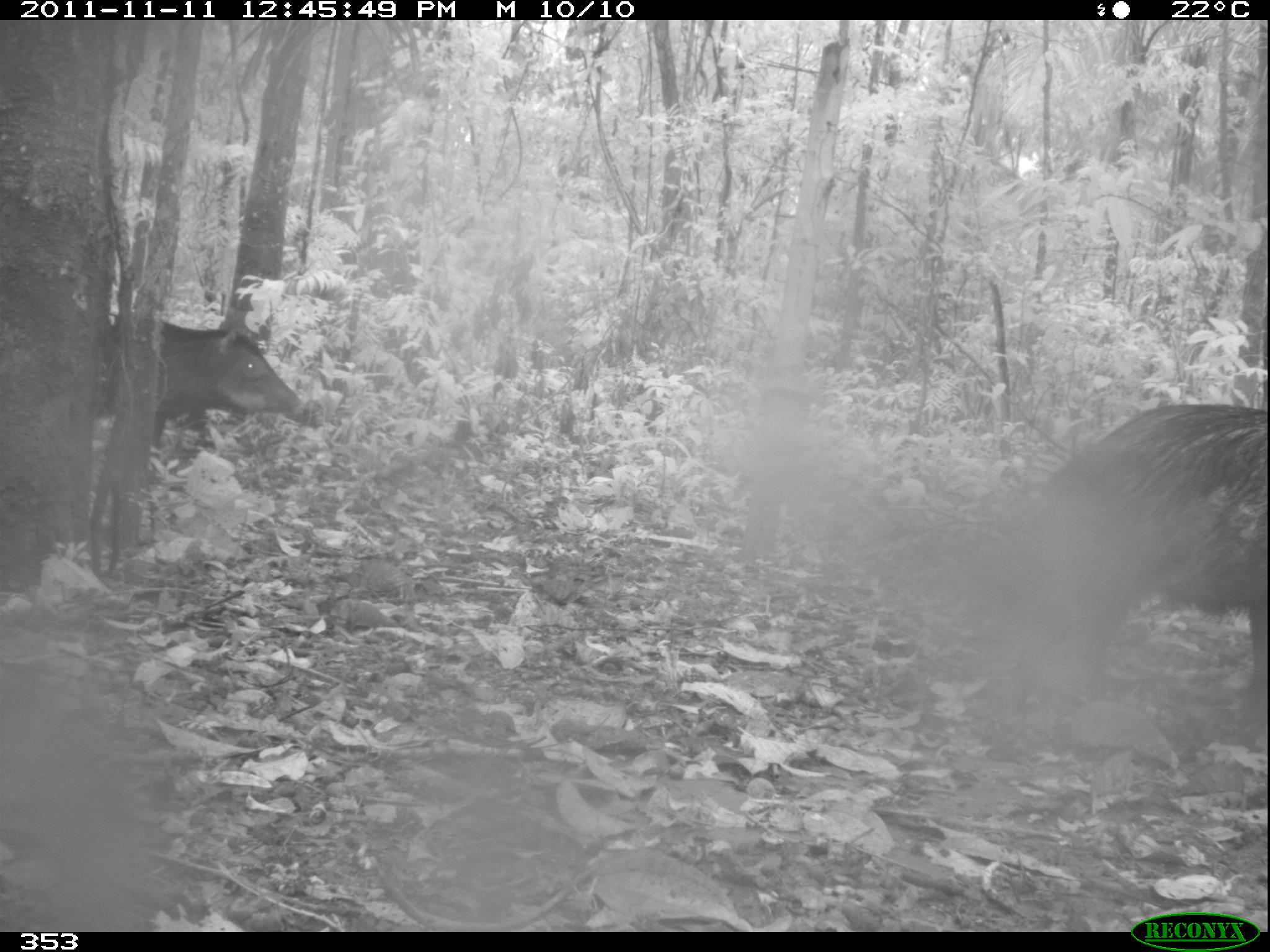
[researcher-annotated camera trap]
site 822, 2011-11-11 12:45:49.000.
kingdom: Animalia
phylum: Chordata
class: Mammalia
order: Artiodactyla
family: Tayassuidae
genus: Tayassu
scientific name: Tayassu pecari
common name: white-lipped peccary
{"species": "Tayassu pecari (white-lipped peccary)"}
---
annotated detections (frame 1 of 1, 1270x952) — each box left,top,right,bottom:
tayassu pecari: 1029,402,1267,710; 96,317,302,447